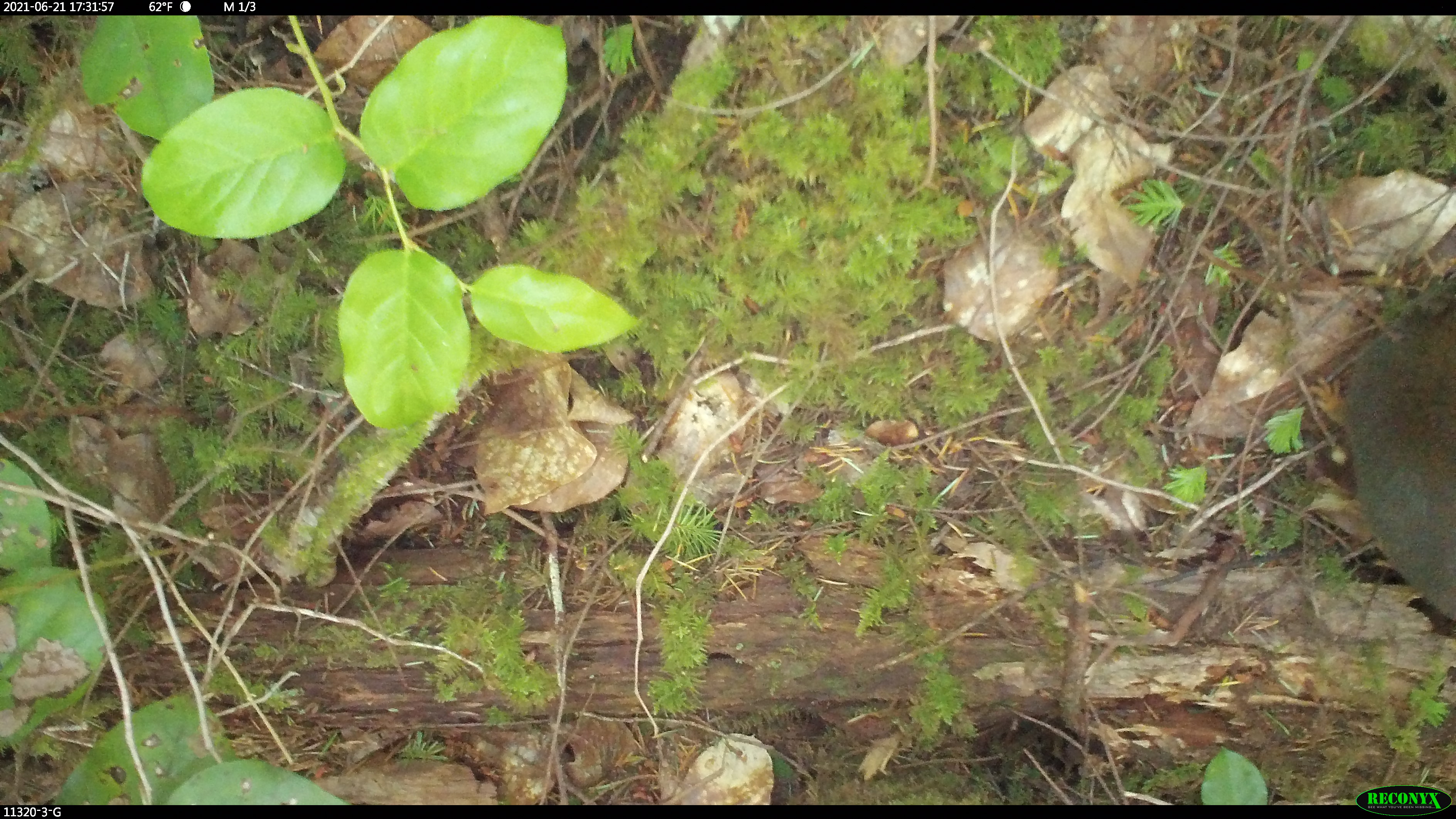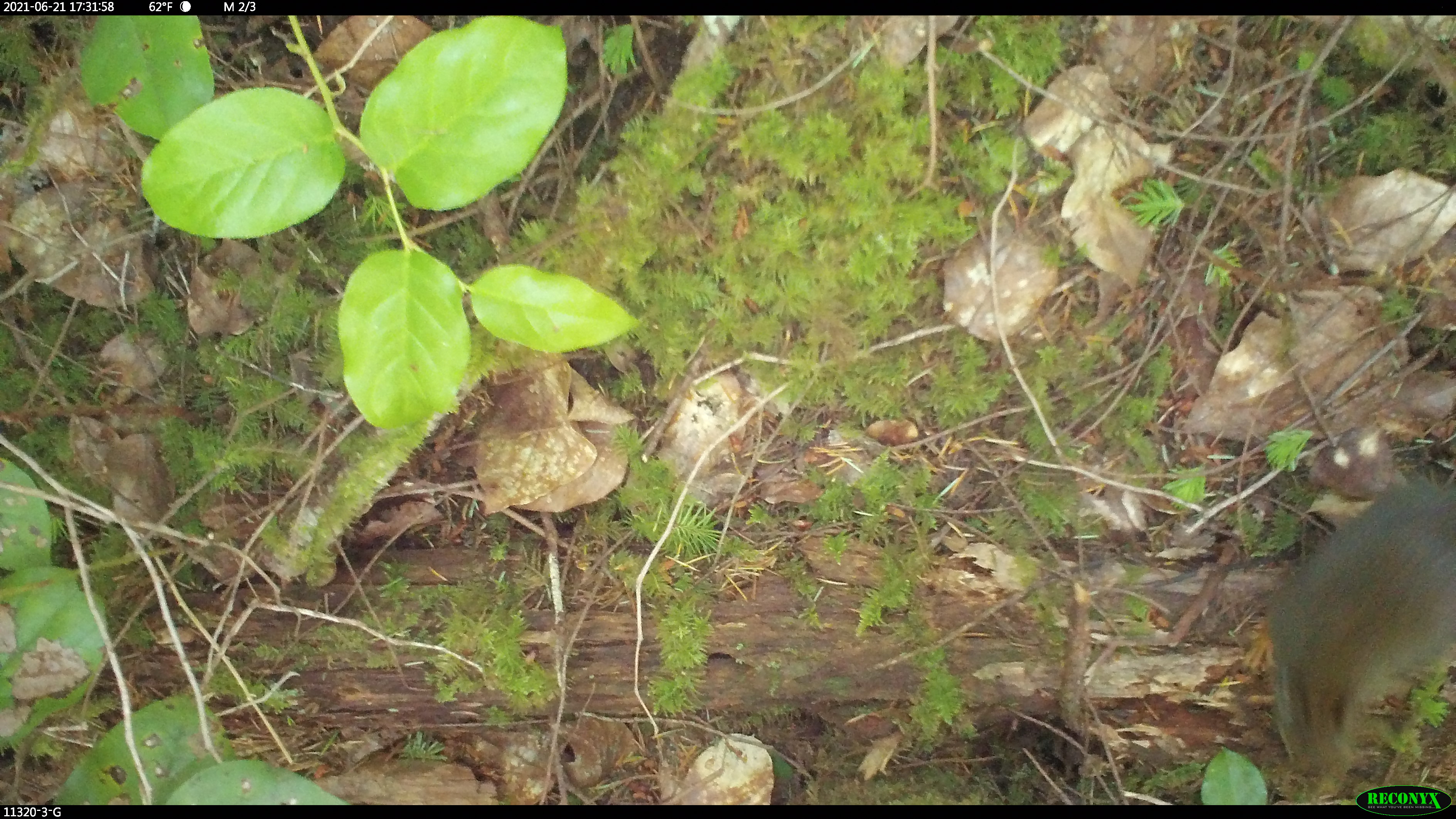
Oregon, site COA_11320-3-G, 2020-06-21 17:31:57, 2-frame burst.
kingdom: Animalia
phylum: Chordata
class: Mammalia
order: Rodentia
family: Sciuridae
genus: Tamiasciurus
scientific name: Tamiasciurus douglasii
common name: douglas squirrel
Douglas squirrel (Tamiasciurus douglasii).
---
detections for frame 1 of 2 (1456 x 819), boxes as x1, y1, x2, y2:
douglas squirrel: 1309, 255, 1450, 627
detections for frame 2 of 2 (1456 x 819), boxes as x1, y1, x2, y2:
douglas squirrel: 1253, 476, 1454, 777